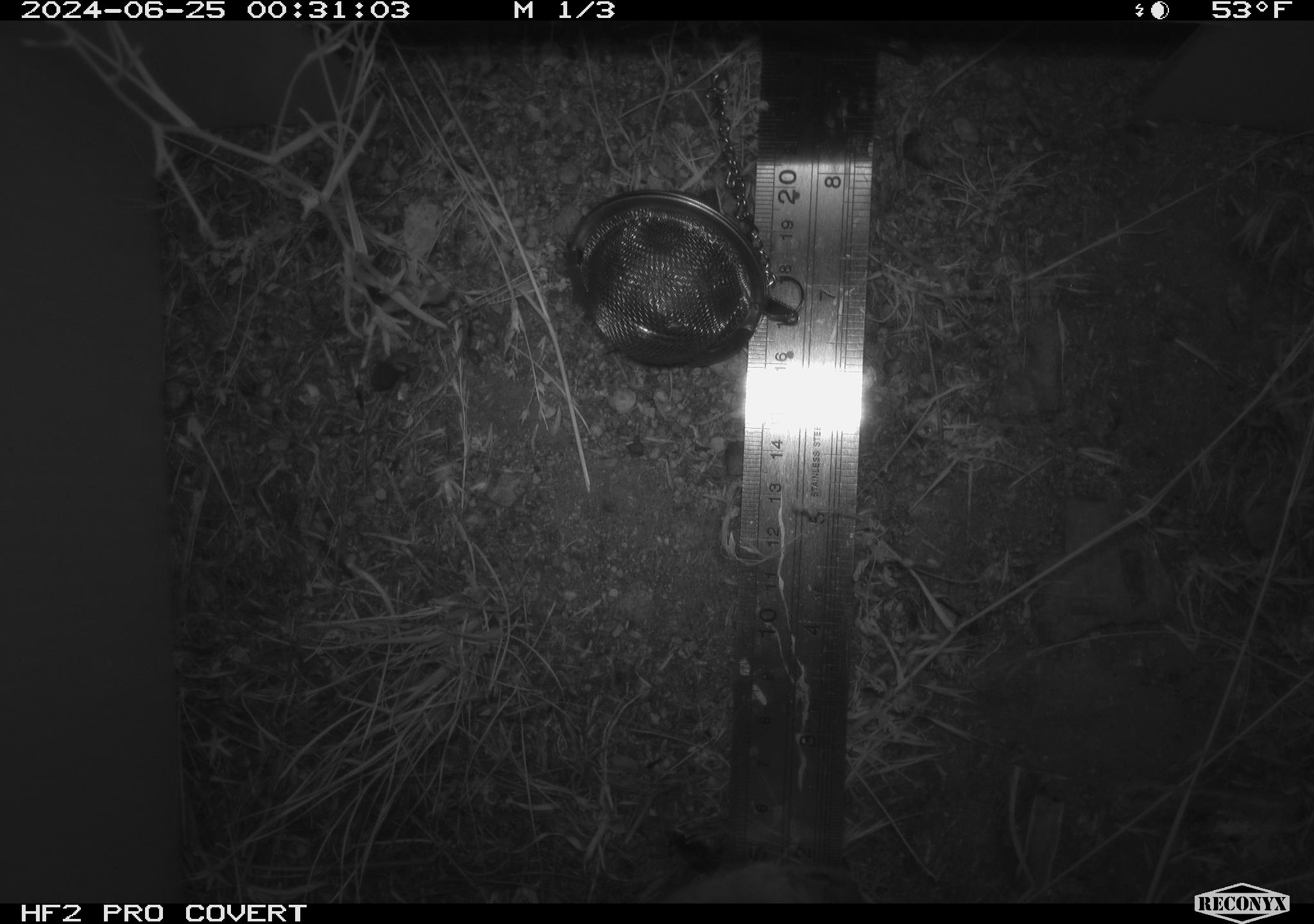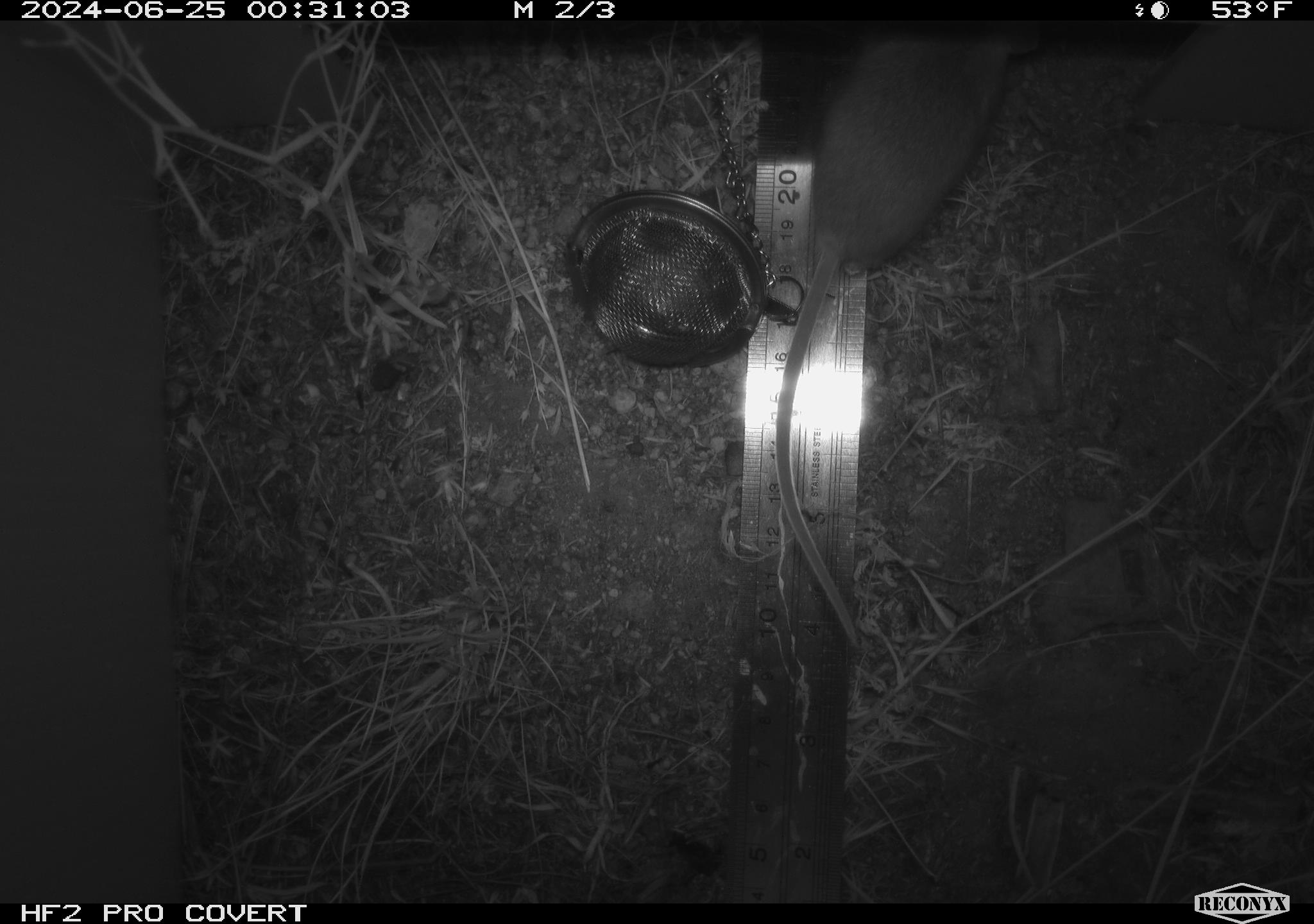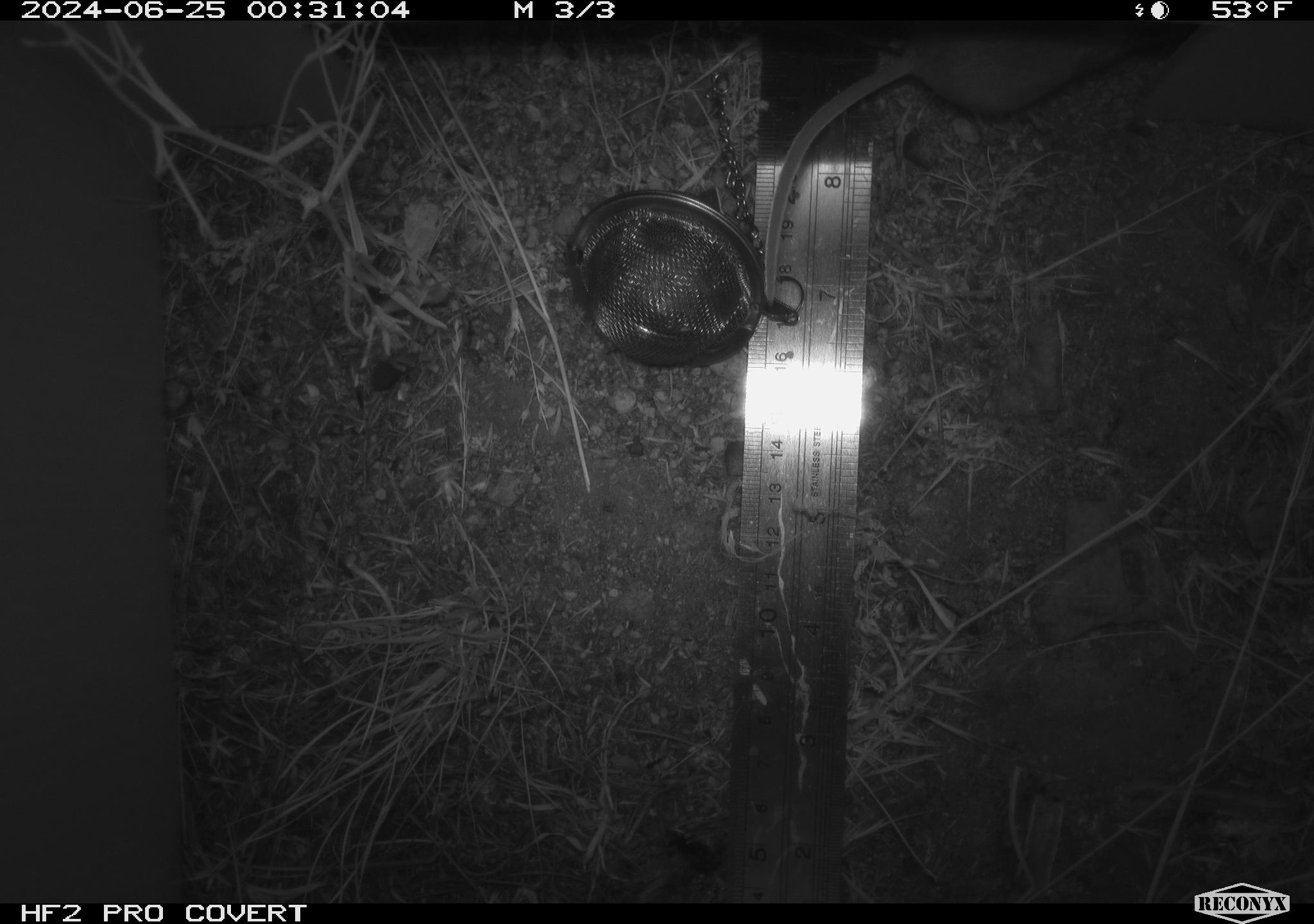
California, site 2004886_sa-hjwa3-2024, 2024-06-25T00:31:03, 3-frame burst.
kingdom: Animalia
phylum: Chordata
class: Mammalia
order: Rodentia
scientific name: Rodentia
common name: rodent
Rodent (Rodentia).